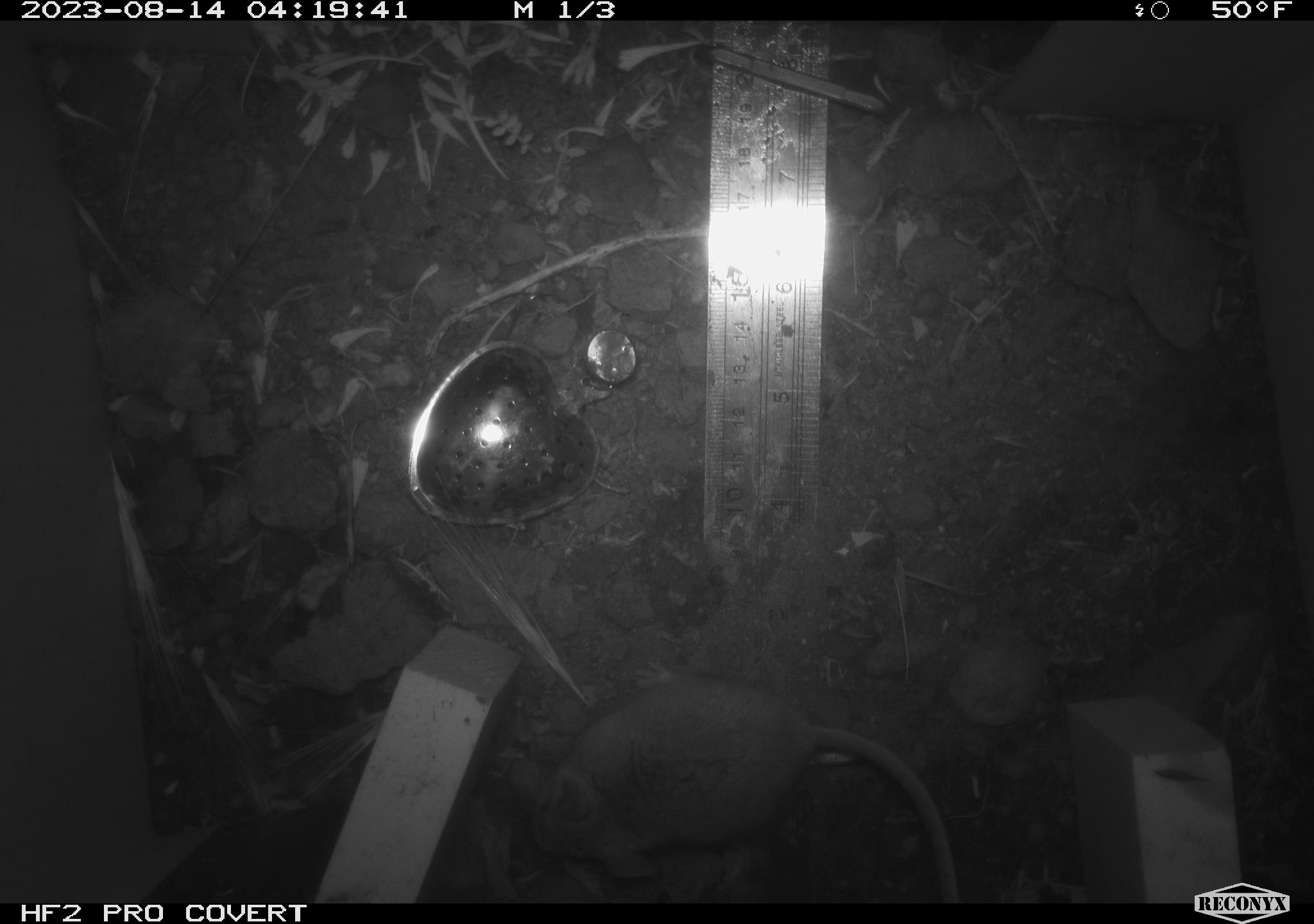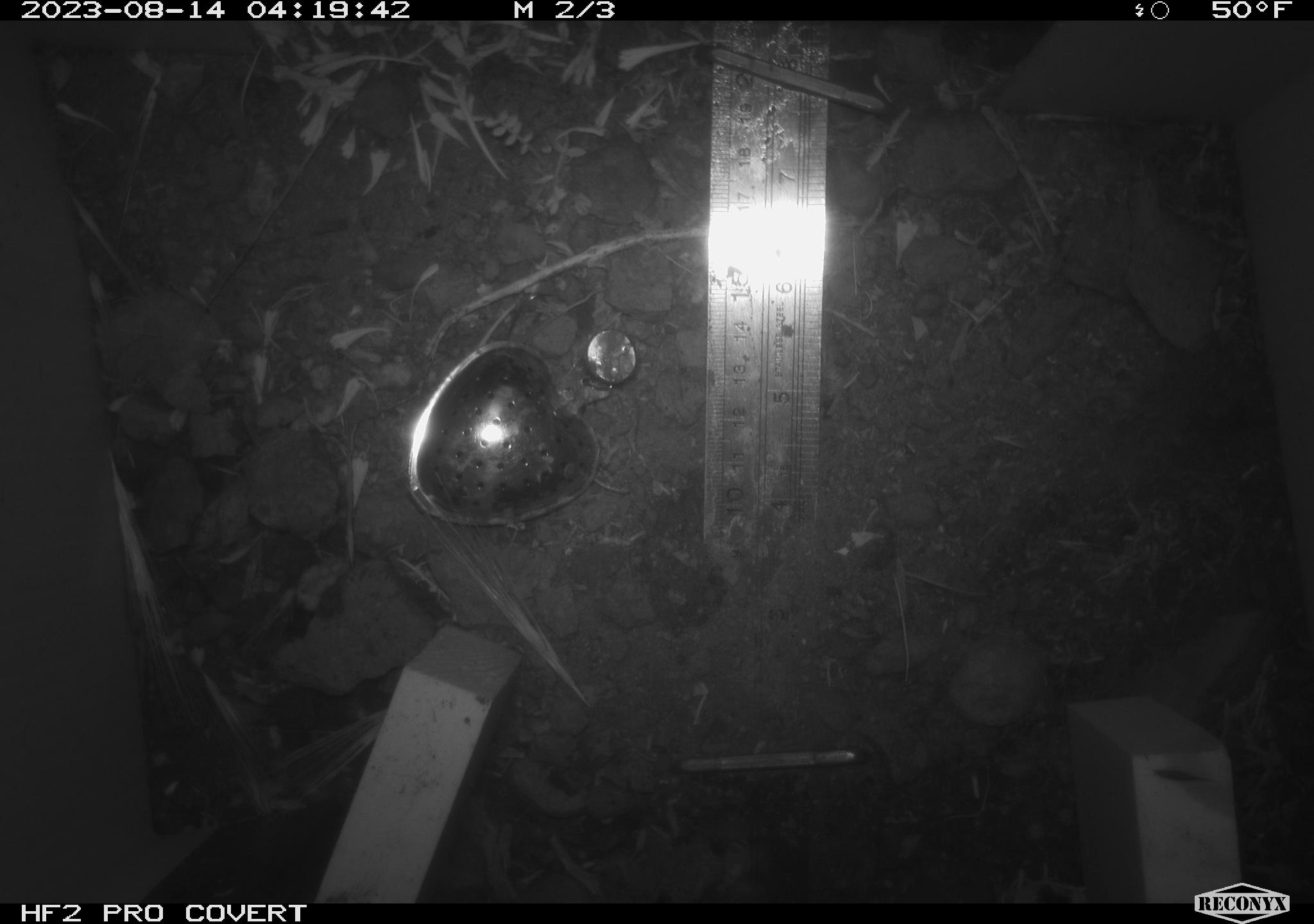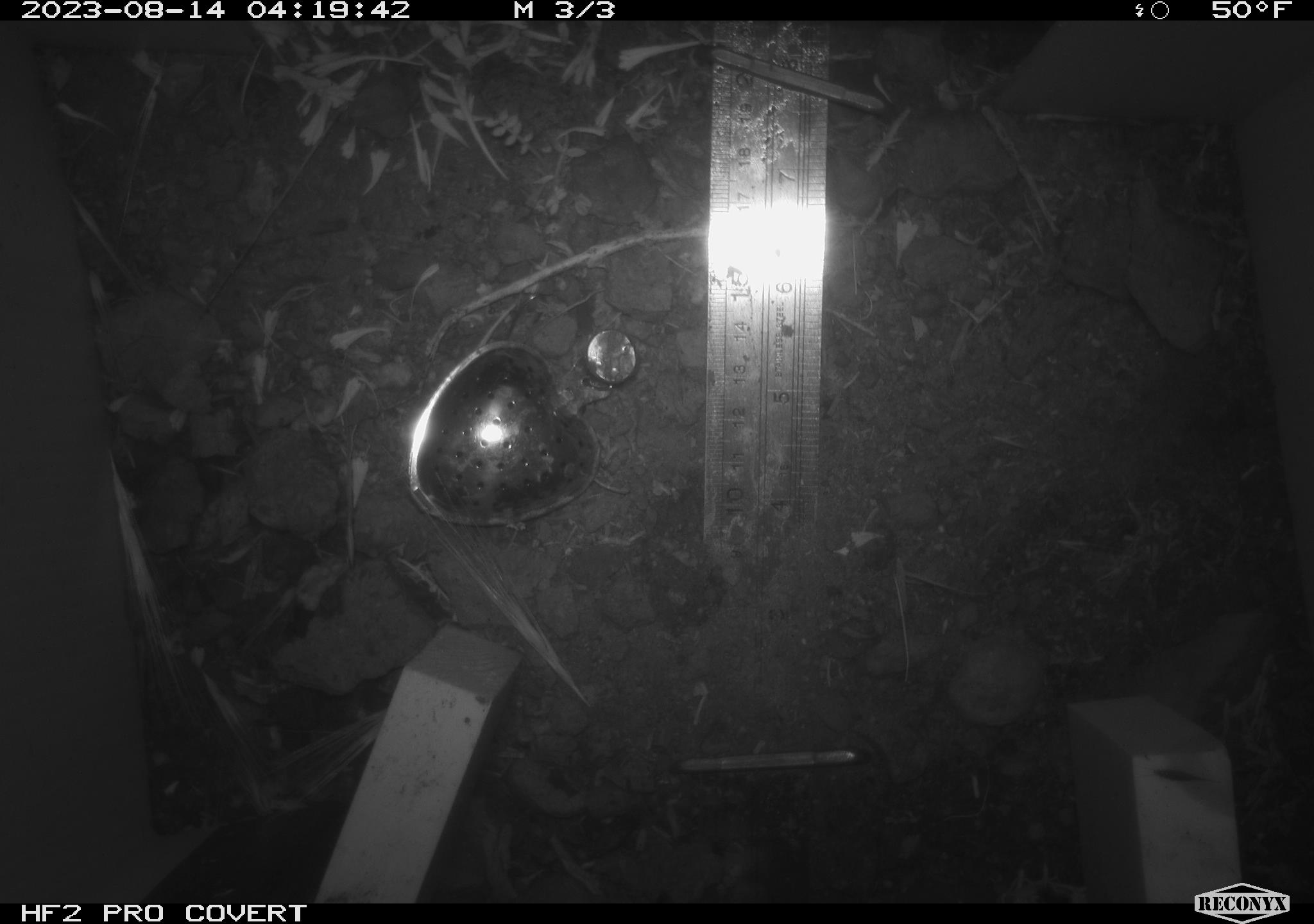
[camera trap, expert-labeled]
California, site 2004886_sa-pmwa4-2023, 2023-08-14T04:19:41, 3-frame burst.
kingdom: Animalia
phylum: Chordata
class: Mammalia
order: Rodentia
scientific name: Rodentia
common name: mouse species